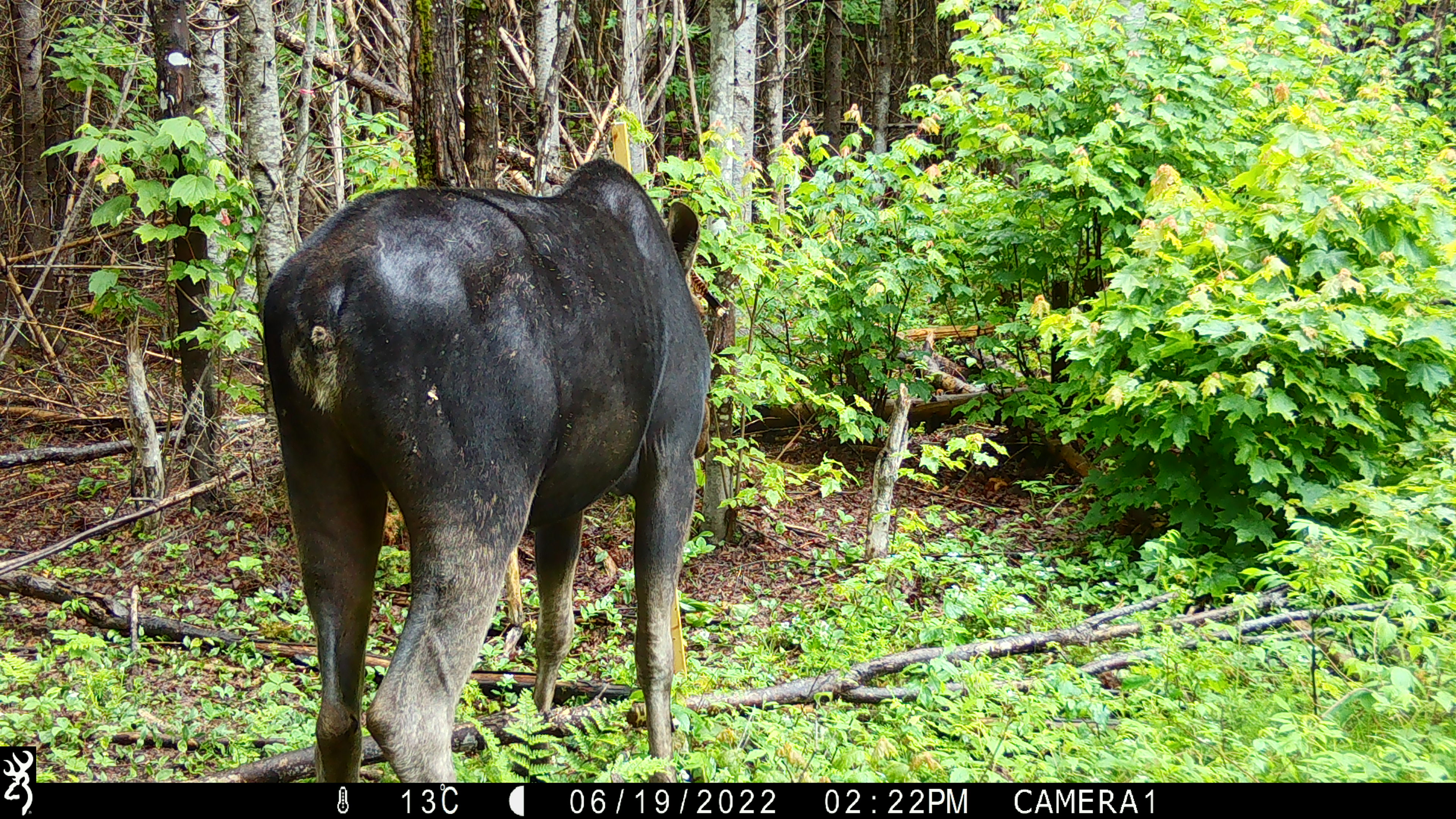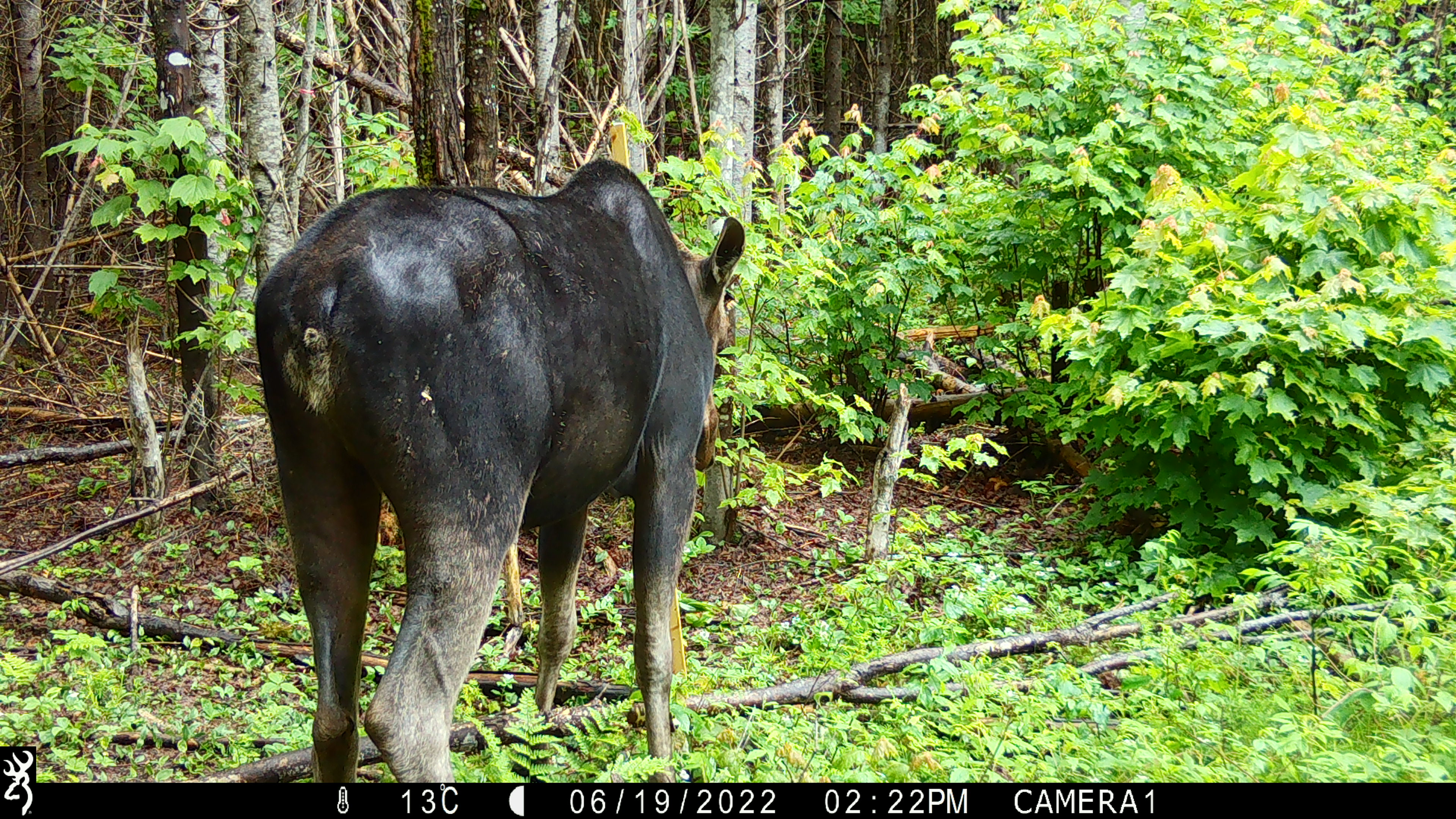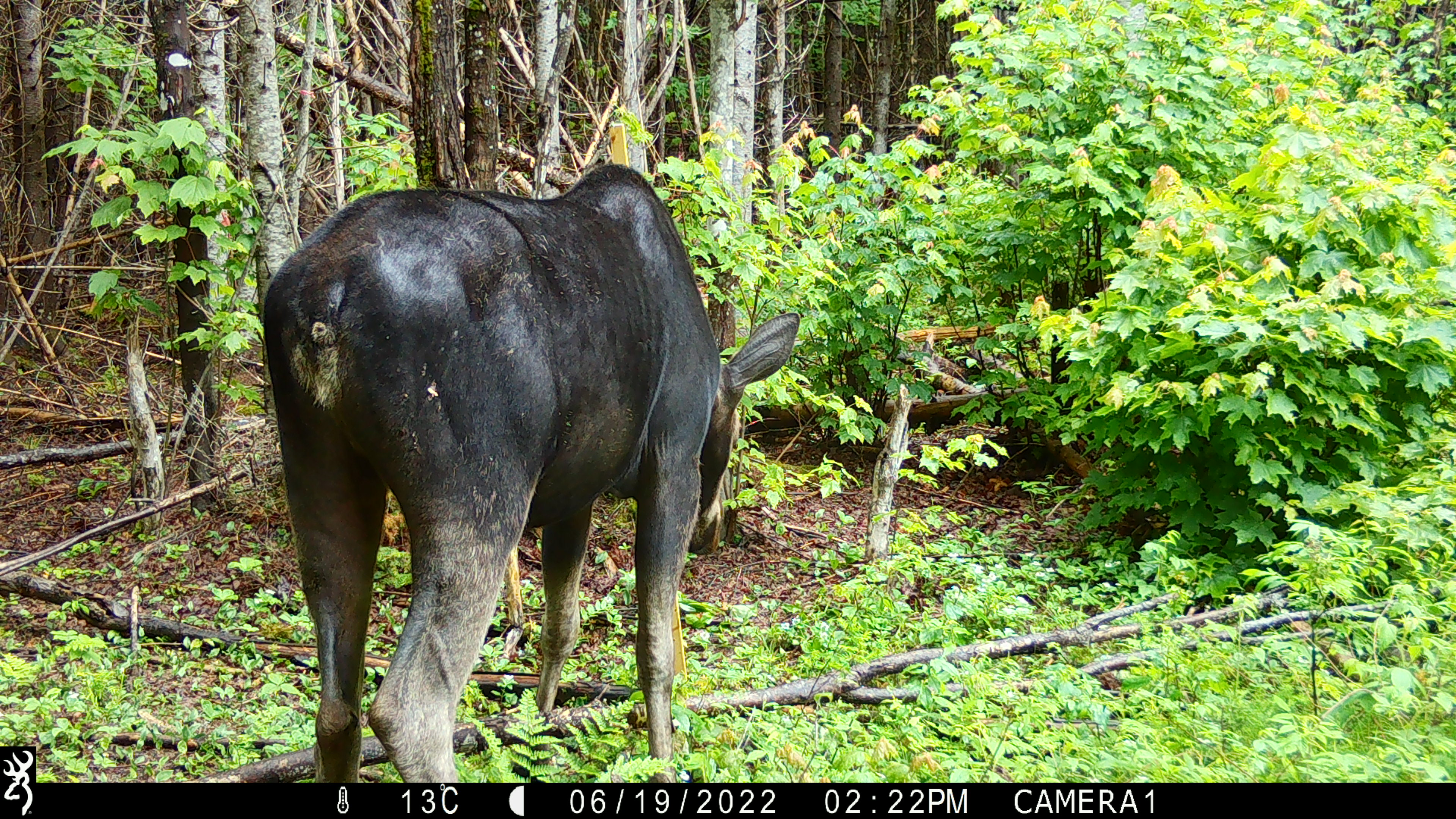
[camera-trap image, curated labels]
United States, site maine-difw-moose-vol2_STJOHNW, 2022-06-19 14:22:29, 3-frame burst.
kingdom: Animalia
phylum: Chordata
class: Mammalia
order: Artiodactyla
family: Cervidae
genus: Alces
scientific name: Alces alces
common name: moose